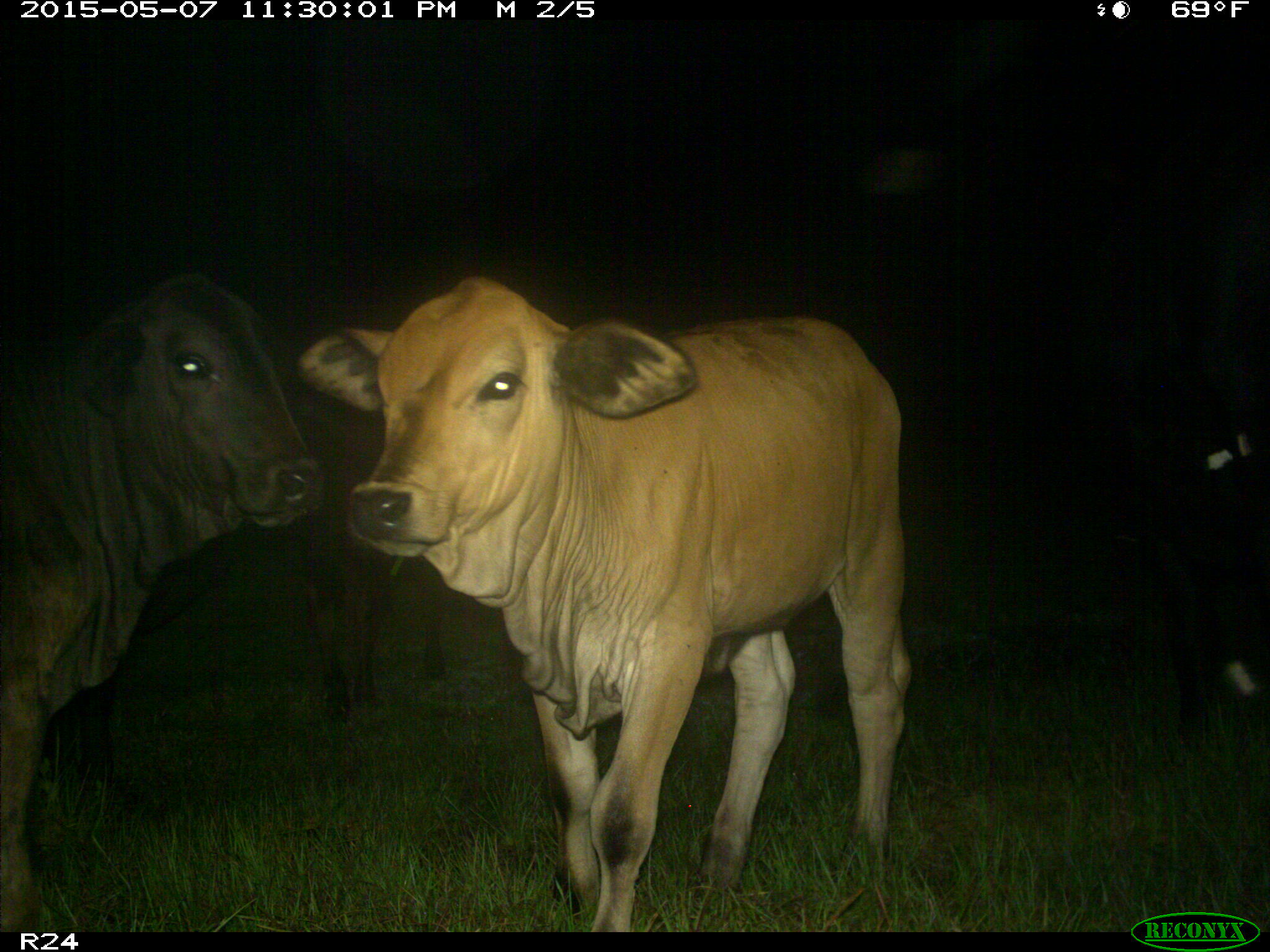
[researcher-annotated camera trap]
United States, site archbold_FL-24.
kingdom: Animalia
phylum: Chordata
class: Mammalia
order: Artiodactyla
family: Bovidae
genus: Bos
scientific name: Bos taurus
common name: domestic cow